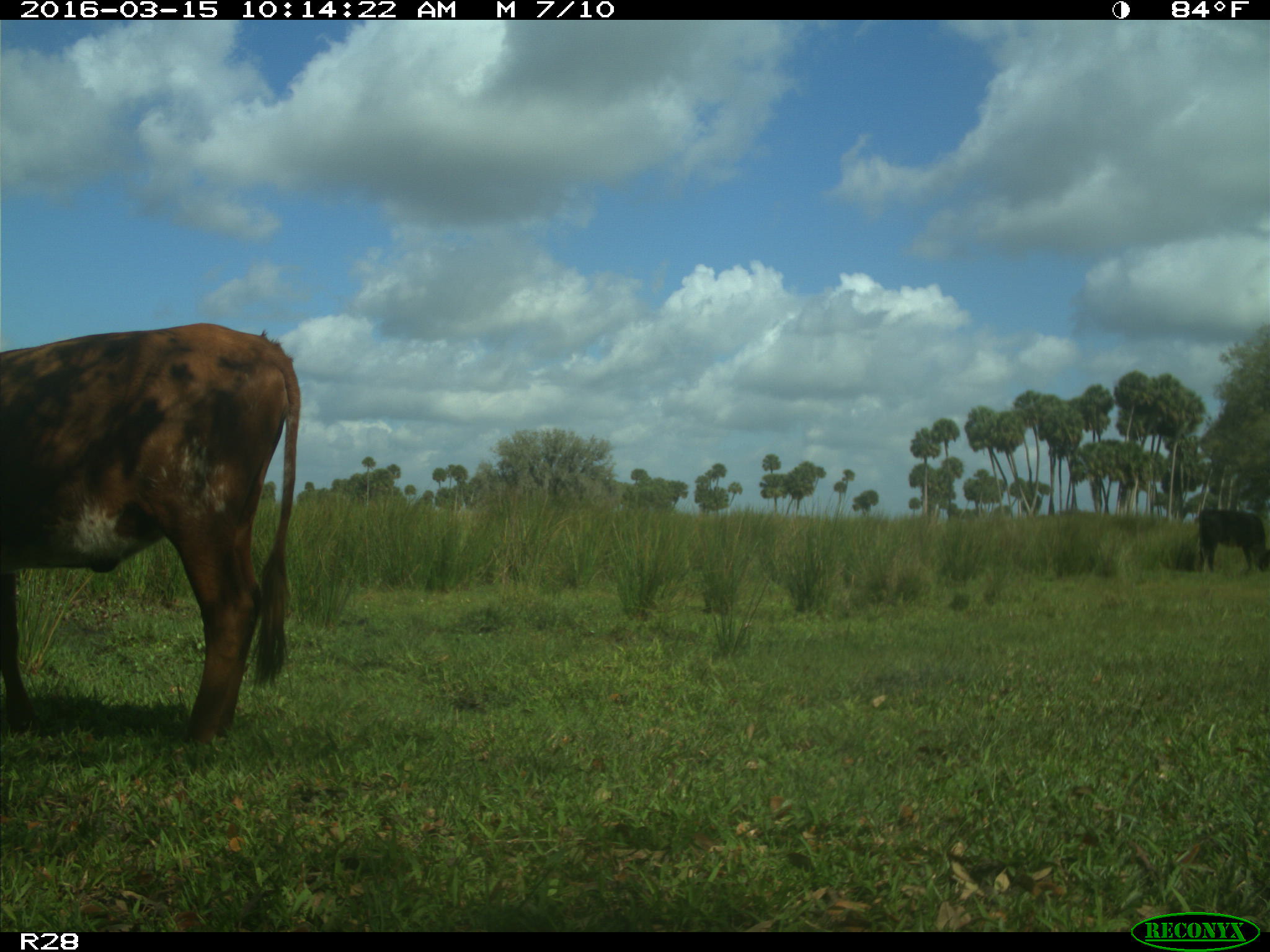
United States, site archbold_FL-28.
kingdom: Animalia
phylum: Chordata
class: Mammalia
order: Artiodactyla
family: Bovidae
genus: Bos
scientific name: Bos taurus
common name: domestic cow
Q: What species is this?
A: Bos taurus (domestic cow).